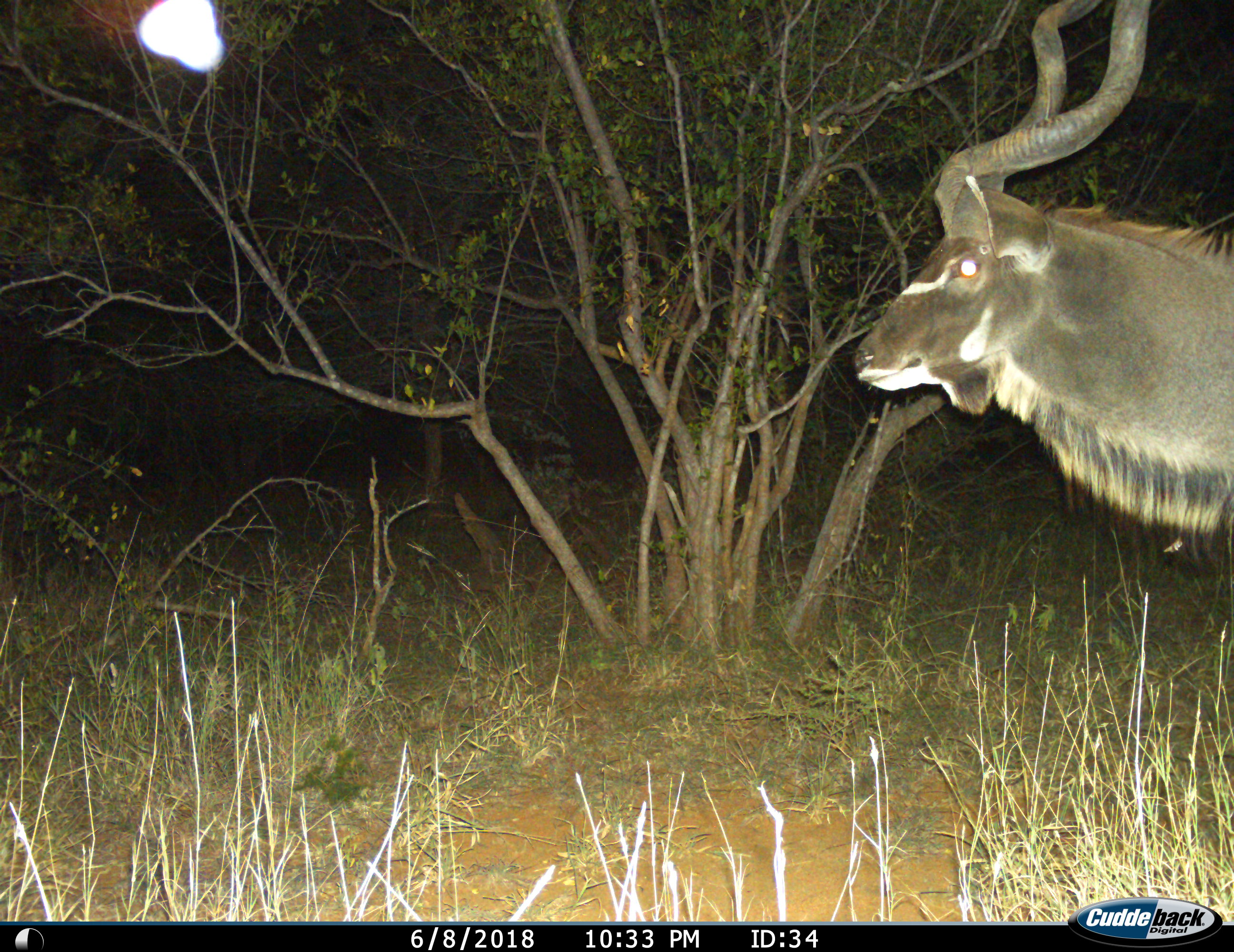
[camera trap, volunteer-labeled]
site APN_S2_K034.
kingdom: Animalia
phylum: Chordata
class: Mammalia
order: Artiodactyla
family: Bovidae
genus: Tragelaphus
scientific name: Tragelaphus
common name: kudu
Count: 1.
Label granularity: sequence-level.